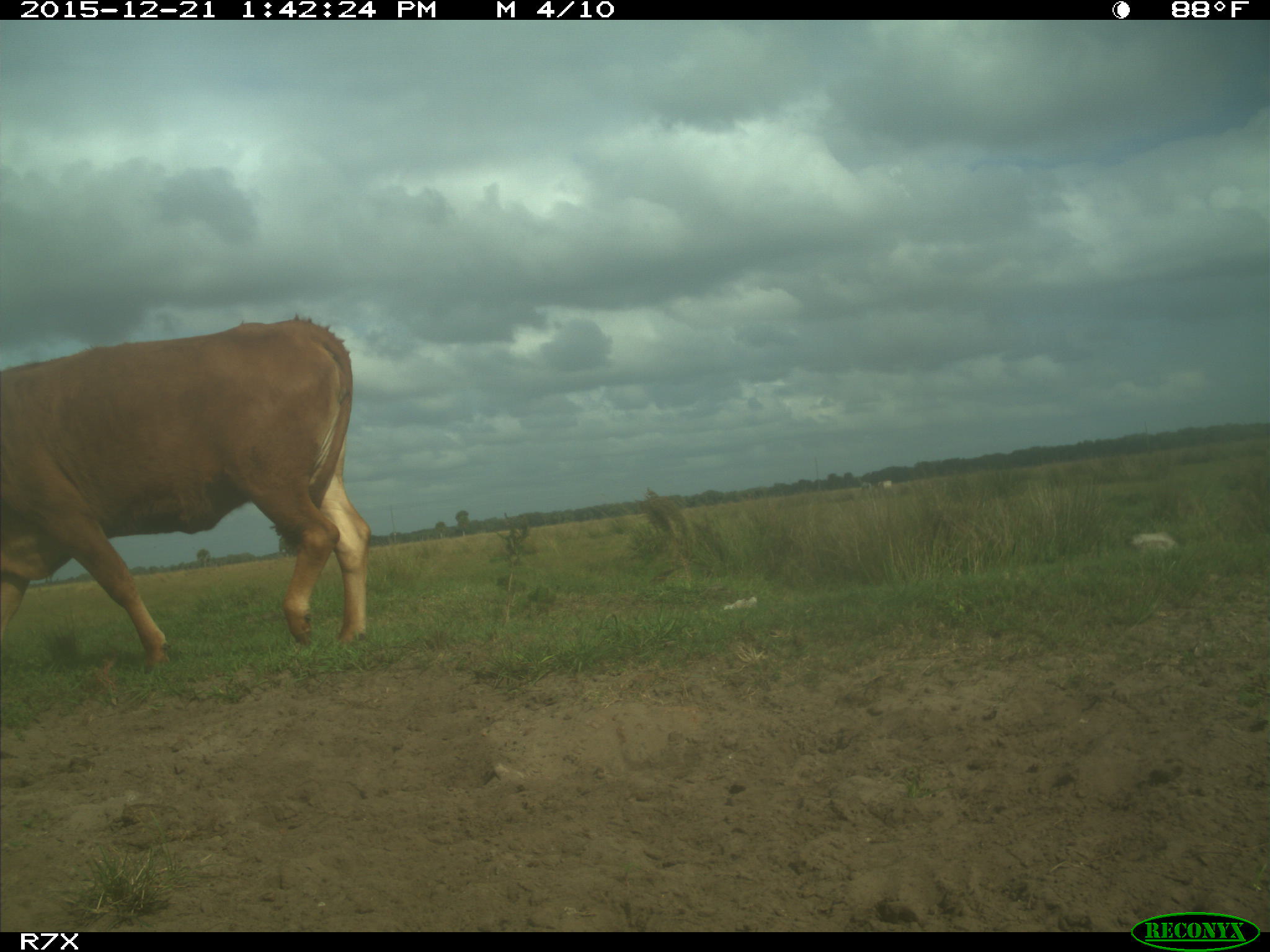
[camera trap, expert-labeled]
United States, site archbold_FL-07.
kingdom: Animalia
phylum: Chordata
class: Mammalia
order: Artiodactyla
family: Bovidae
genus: Bos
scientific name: Bos taurus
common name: domestic cow